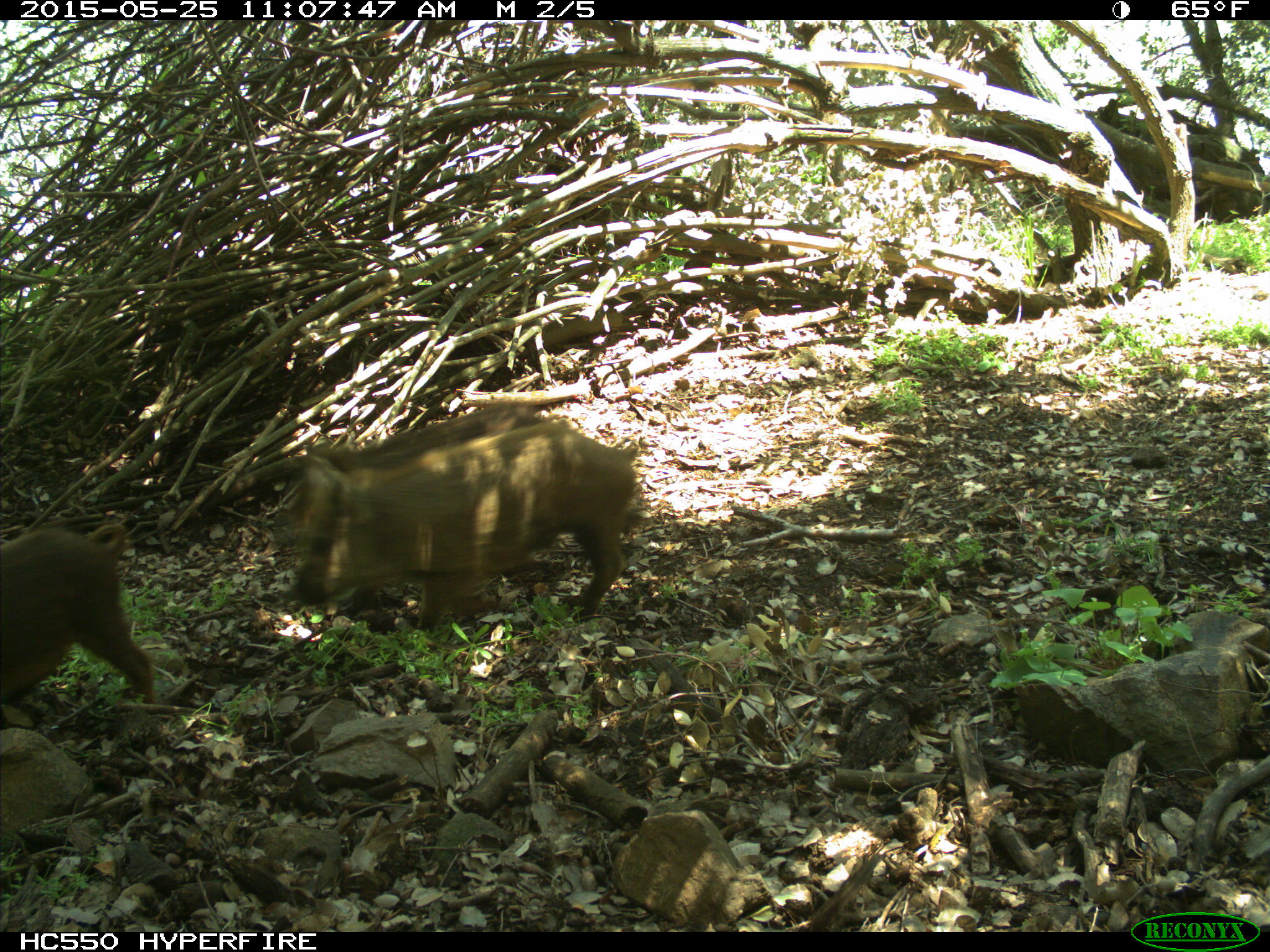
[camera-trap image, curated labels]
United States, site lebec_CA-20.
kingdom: Animalia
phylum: Chordata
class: Mammalia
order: Artiodactyla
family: Suidae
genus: Sus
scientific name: Sus scrofa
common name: wild boar